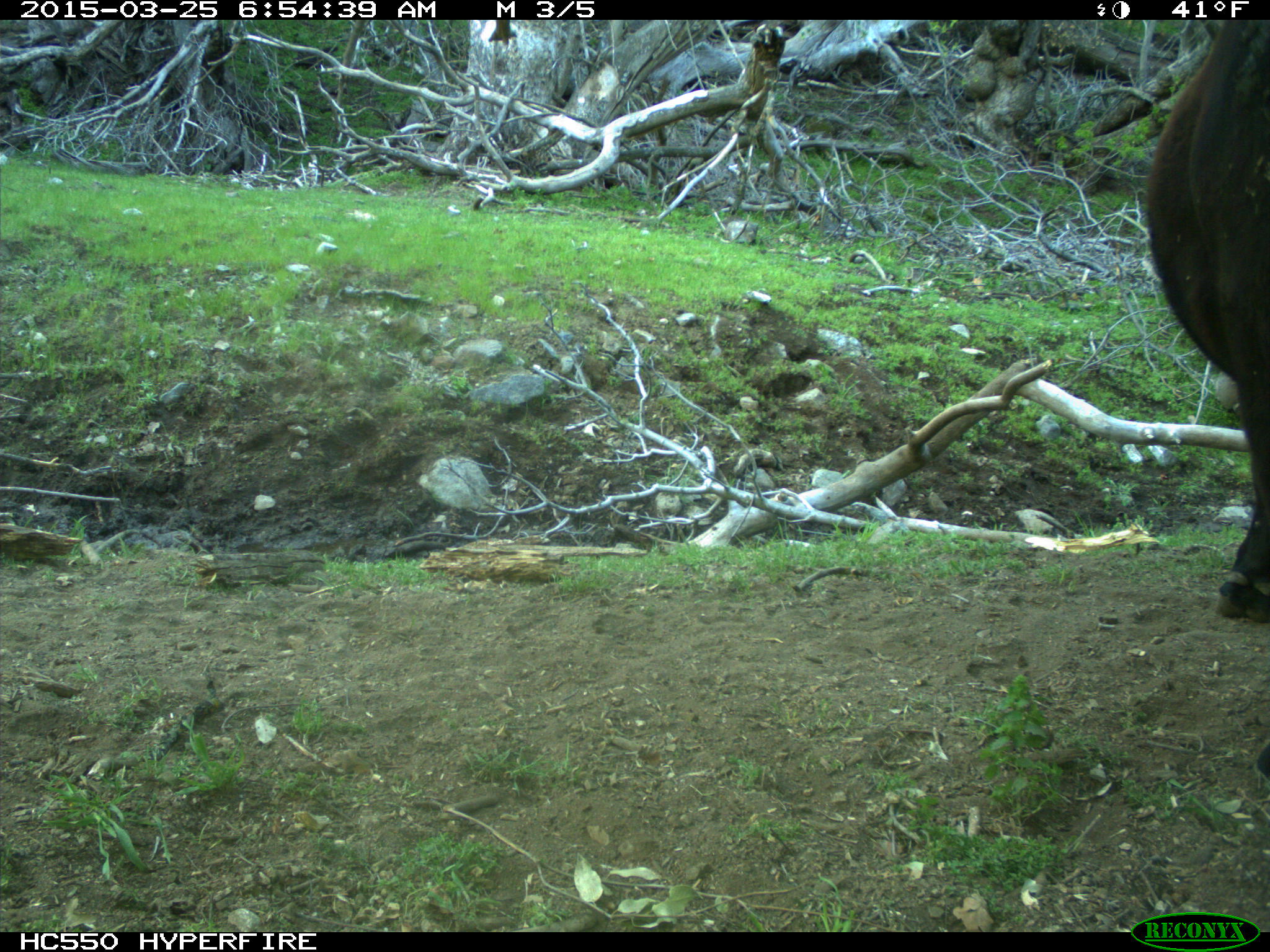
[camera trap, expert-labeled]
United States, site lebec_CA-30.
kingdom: Animalia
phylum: Chordata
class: Mammalia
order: Artiodactyla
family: Bovidae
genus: Bos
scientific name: Bos taurus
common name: domestic cow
Bos taurus (domestic cow).